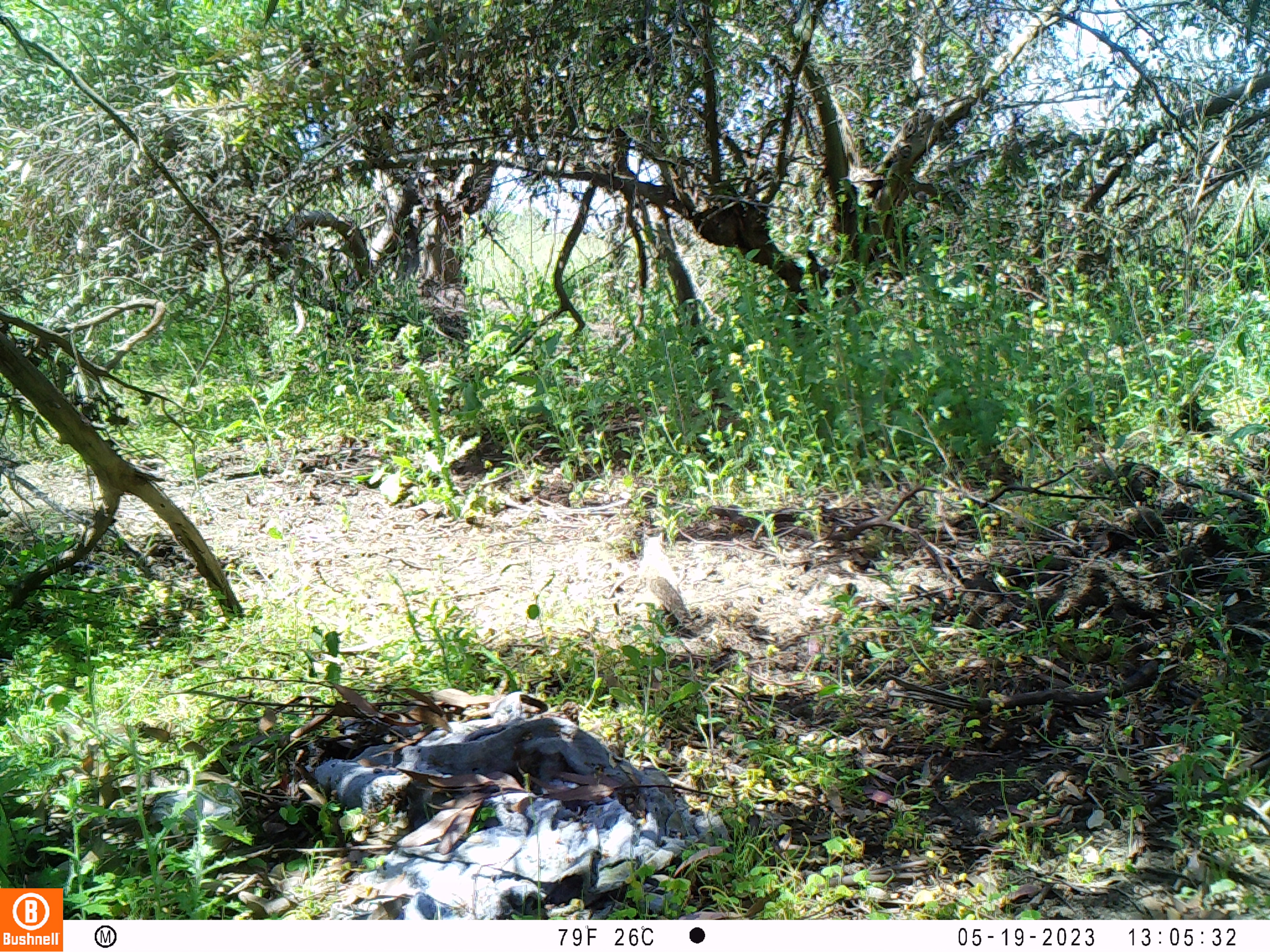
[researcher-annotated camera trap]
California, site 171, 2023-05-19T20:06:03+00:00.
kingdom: Animalia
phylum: Chordata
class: Aves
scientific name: Aves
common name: bird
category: unknown bird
Unknown bird (bird) (Aves).